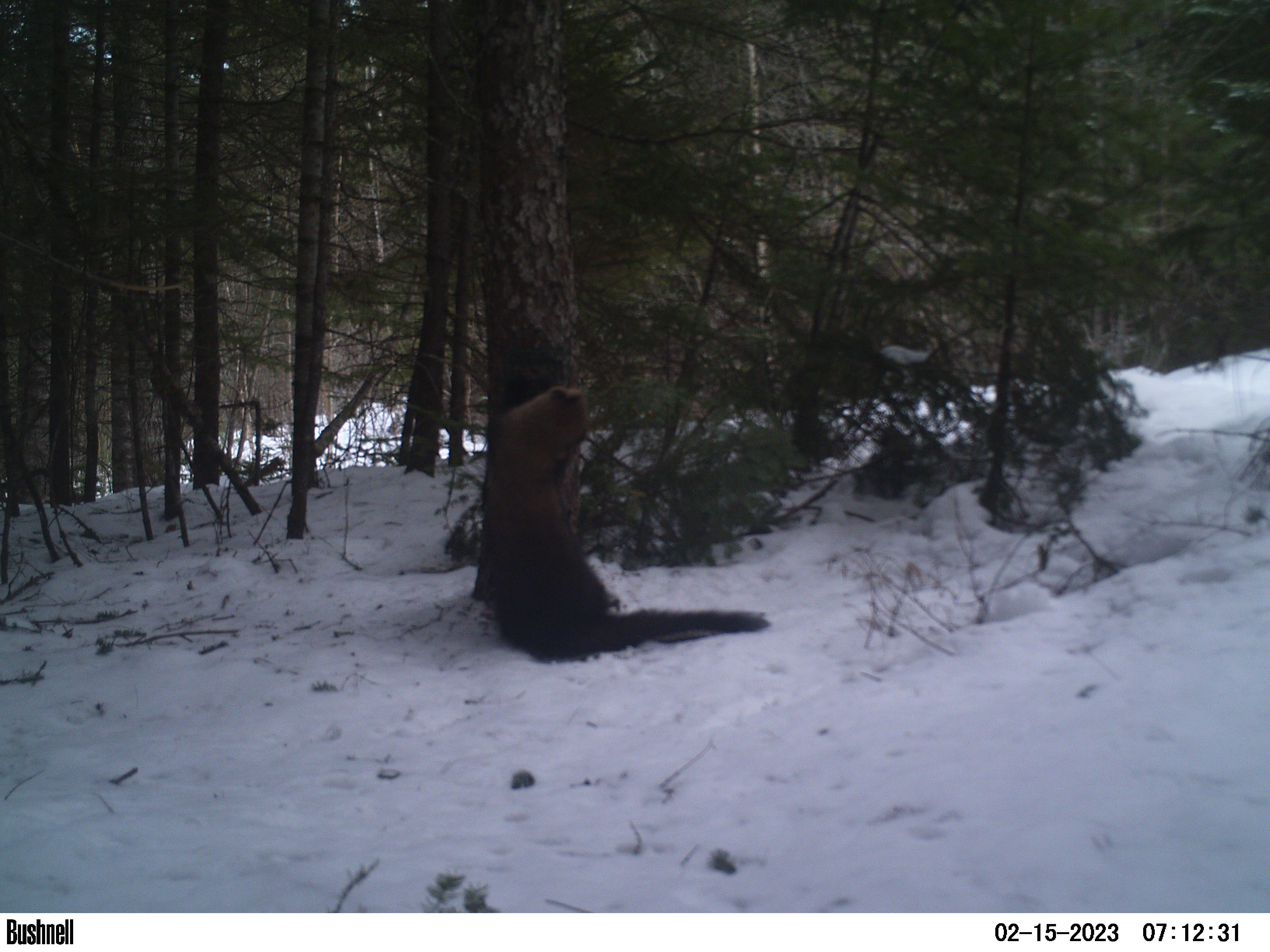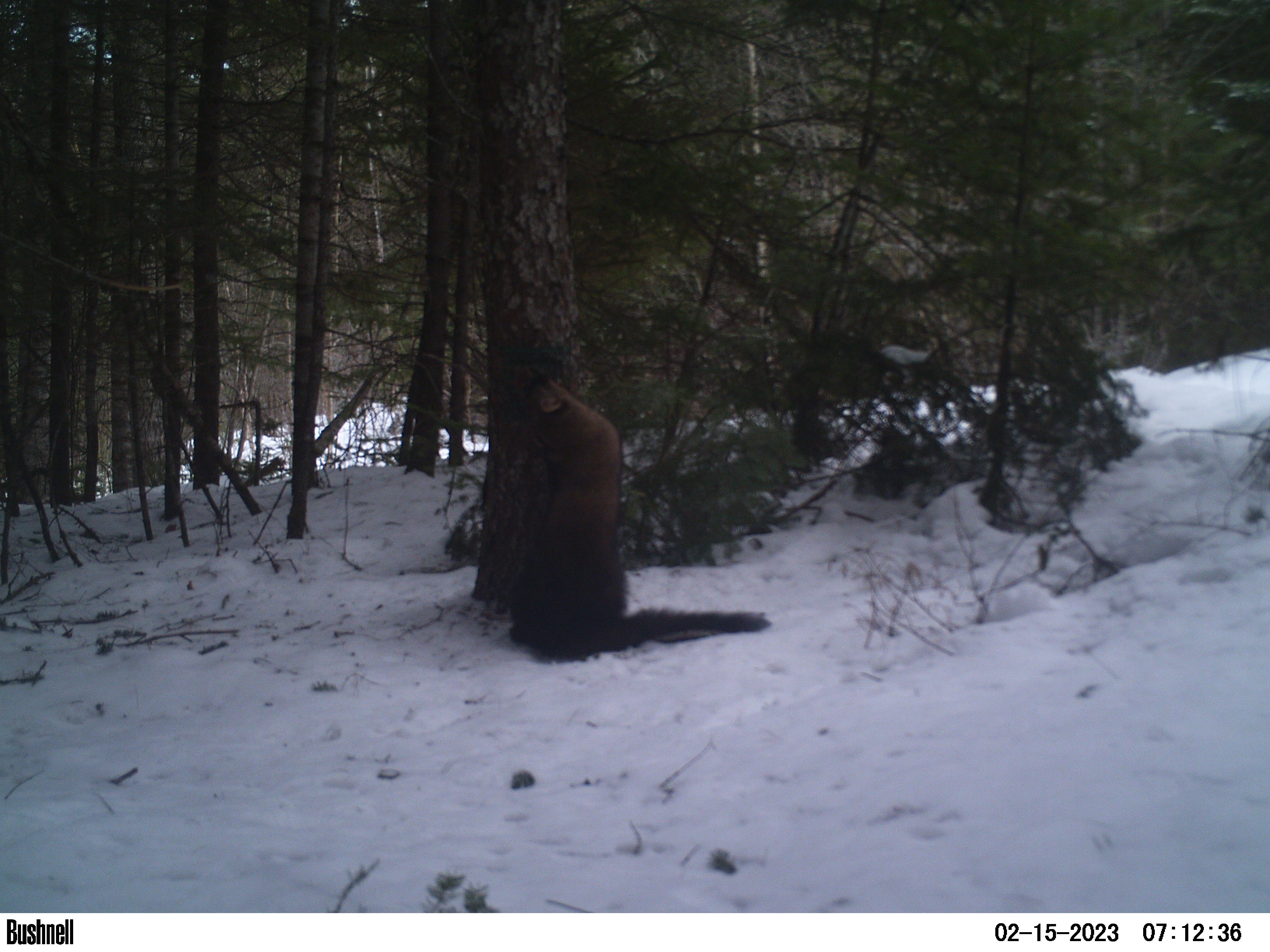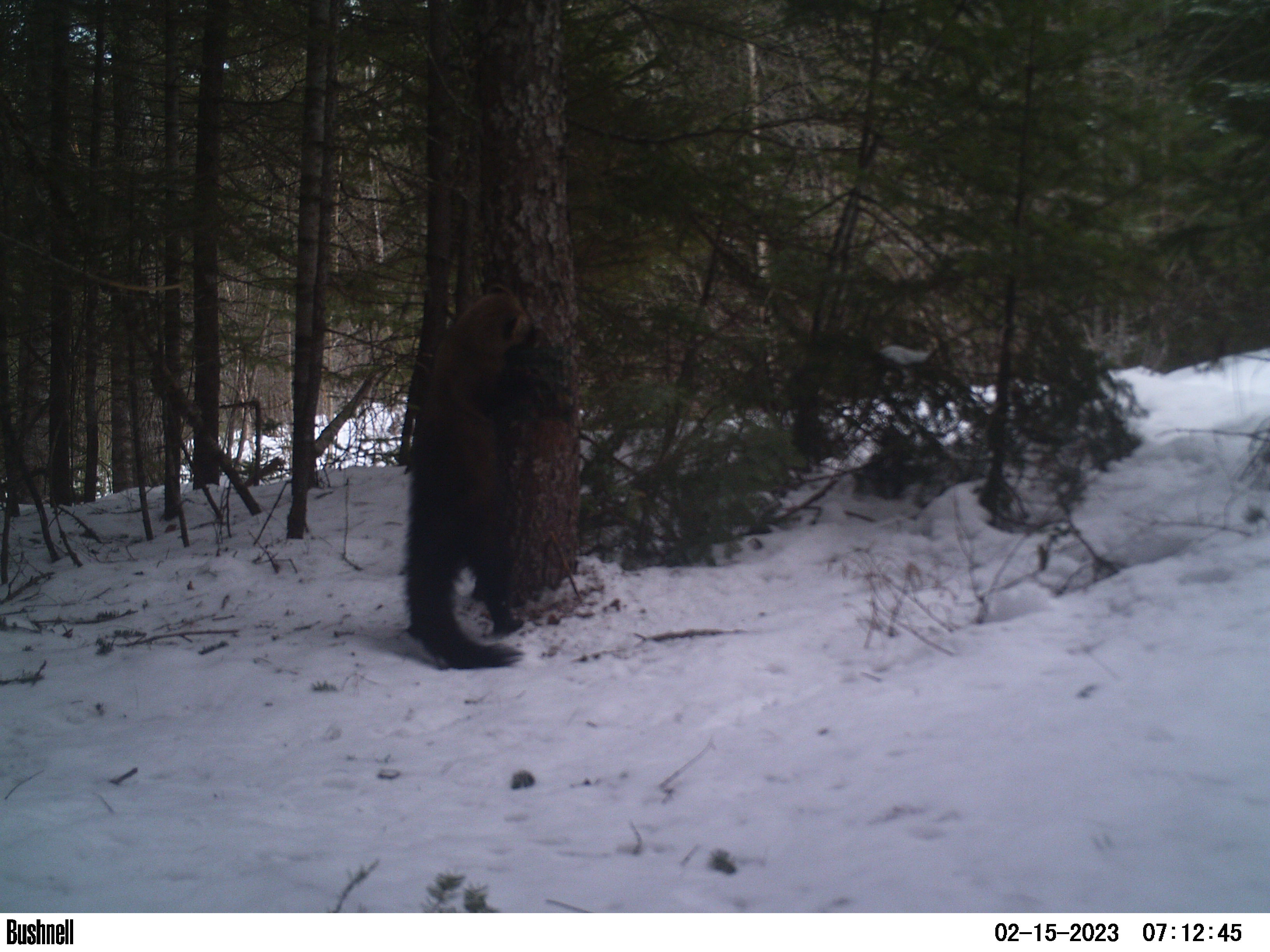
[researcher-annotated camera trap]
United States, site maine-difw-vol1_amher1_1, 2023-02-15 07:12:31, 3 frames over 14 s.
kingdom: Animalia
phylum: Chordata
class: Mammalia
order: Carnivora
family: Mustelidae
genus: Pekania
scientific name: Pekania pennanti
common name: fisher